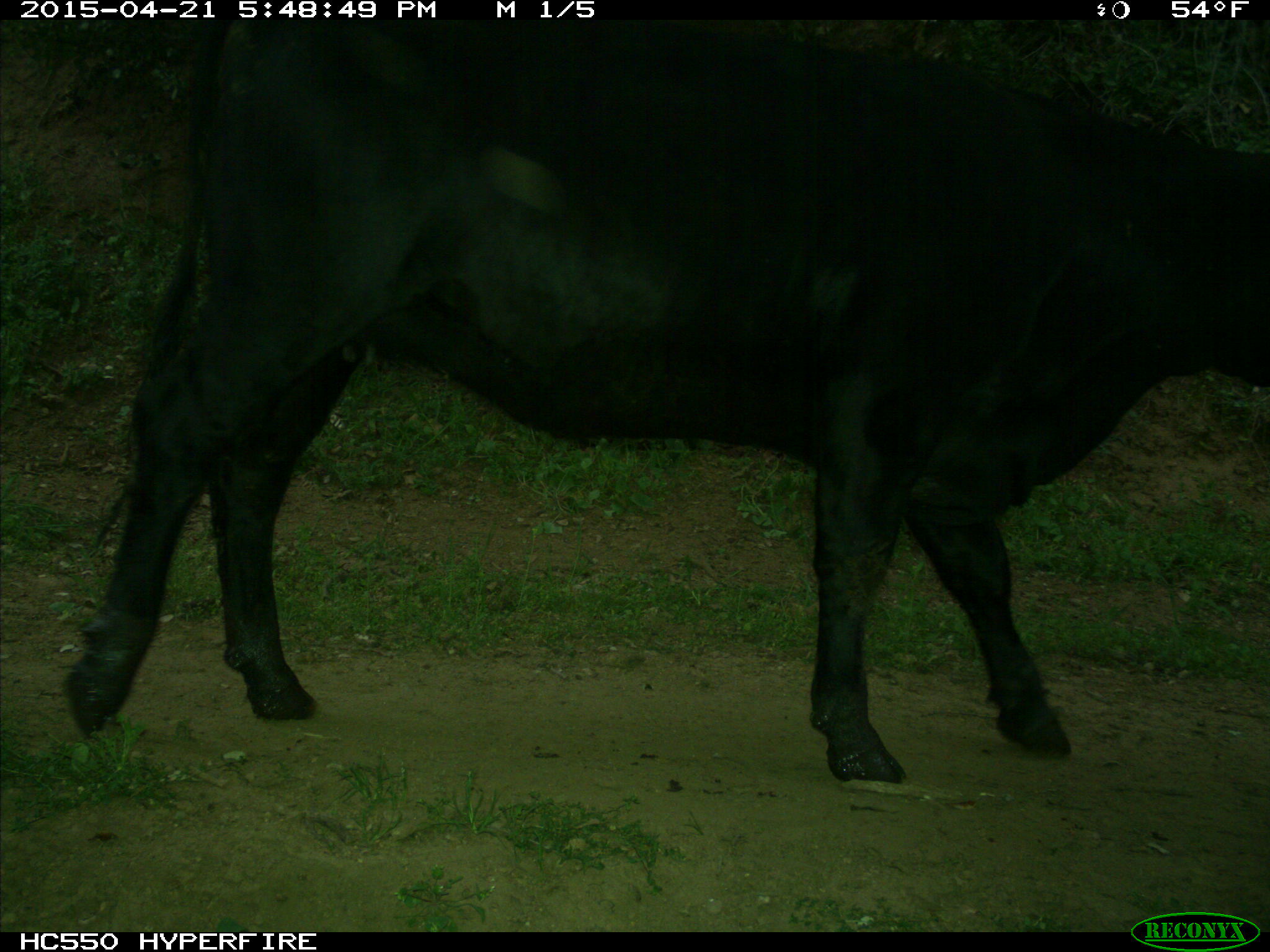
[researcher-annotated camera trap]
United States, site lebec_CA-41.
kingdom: Animalia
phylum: Chordata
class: Mammalia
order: Artiodactyla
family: Bovidae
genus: Bos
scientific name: Bos taurus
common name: domestic cow